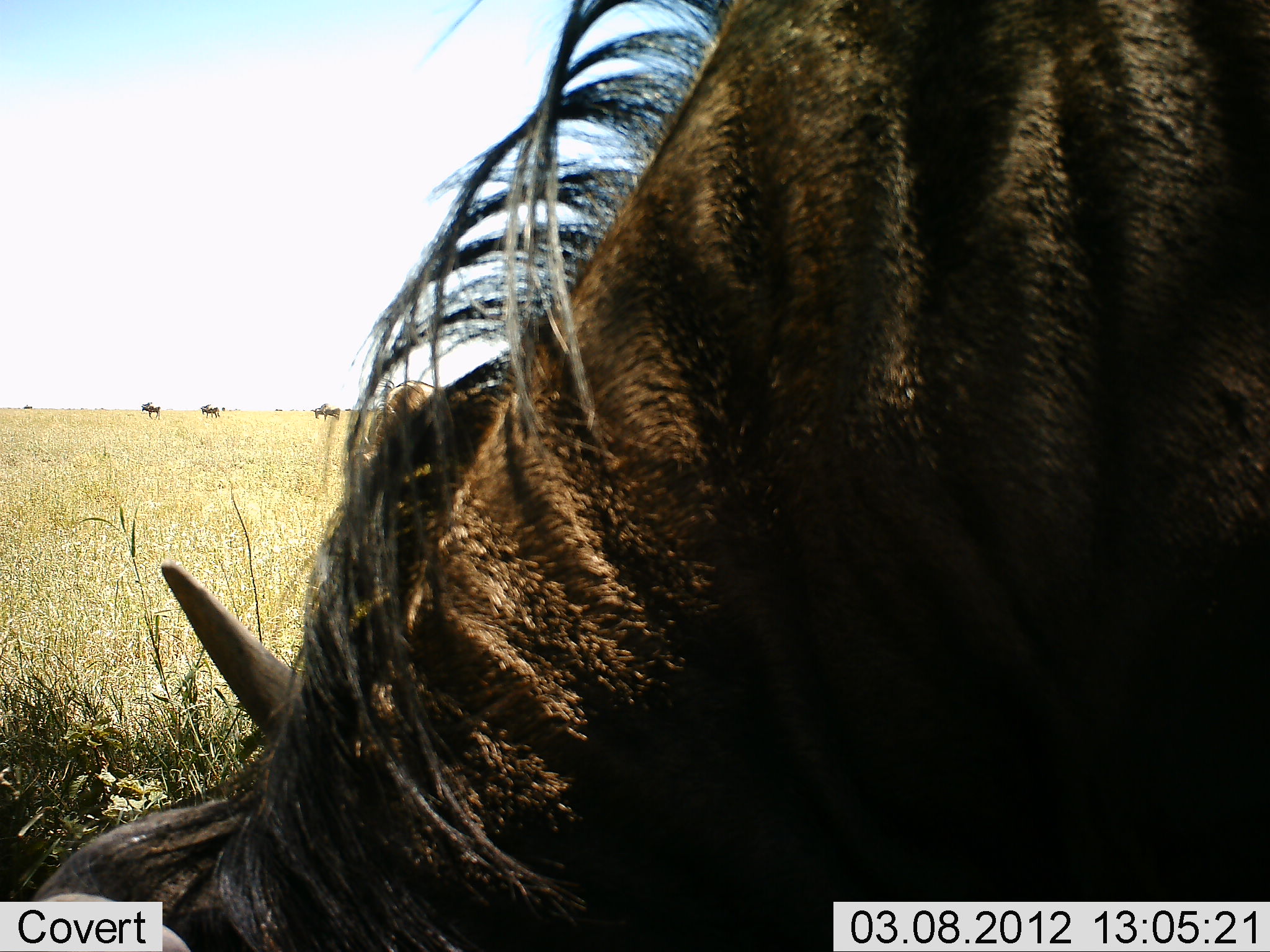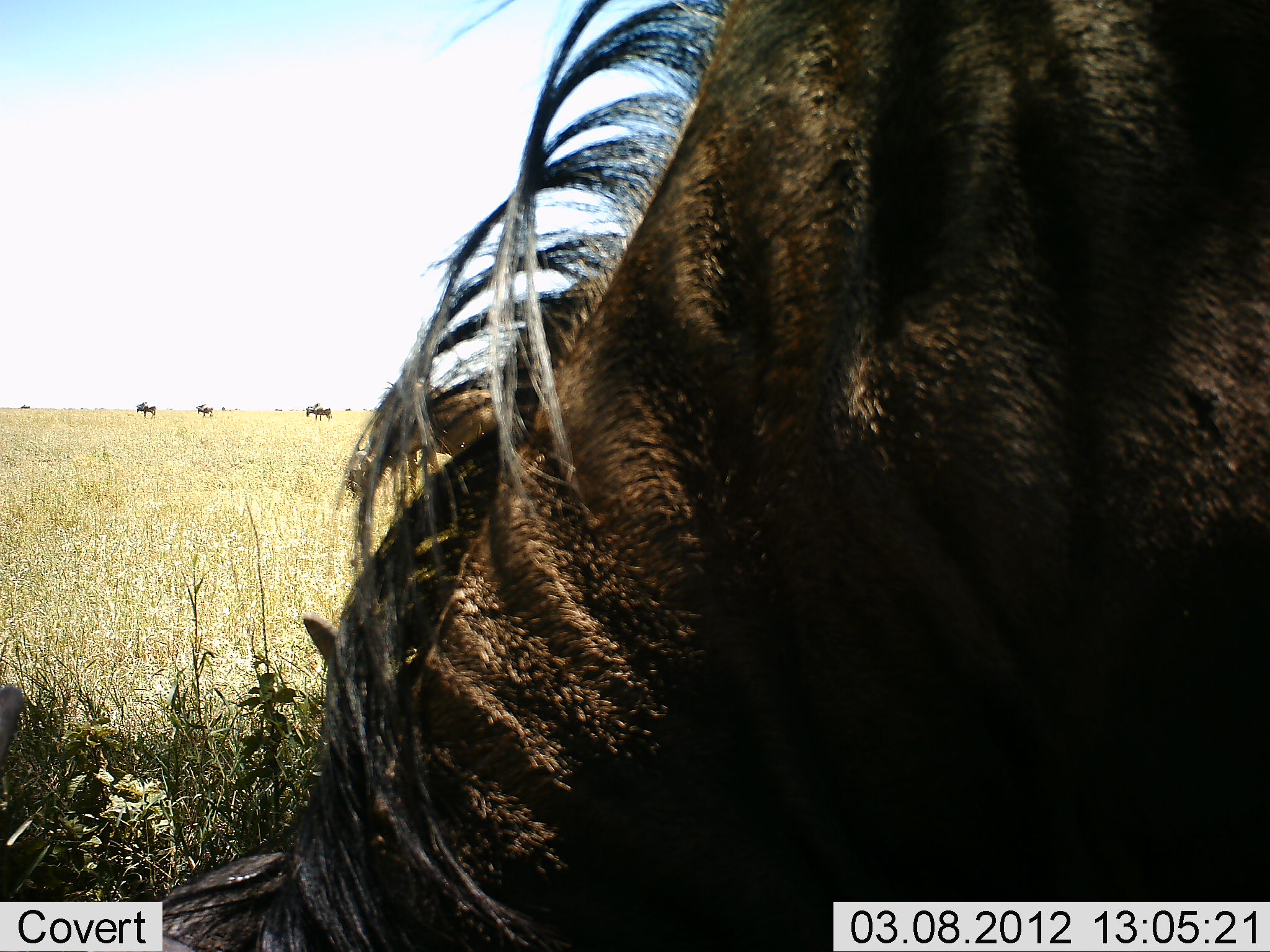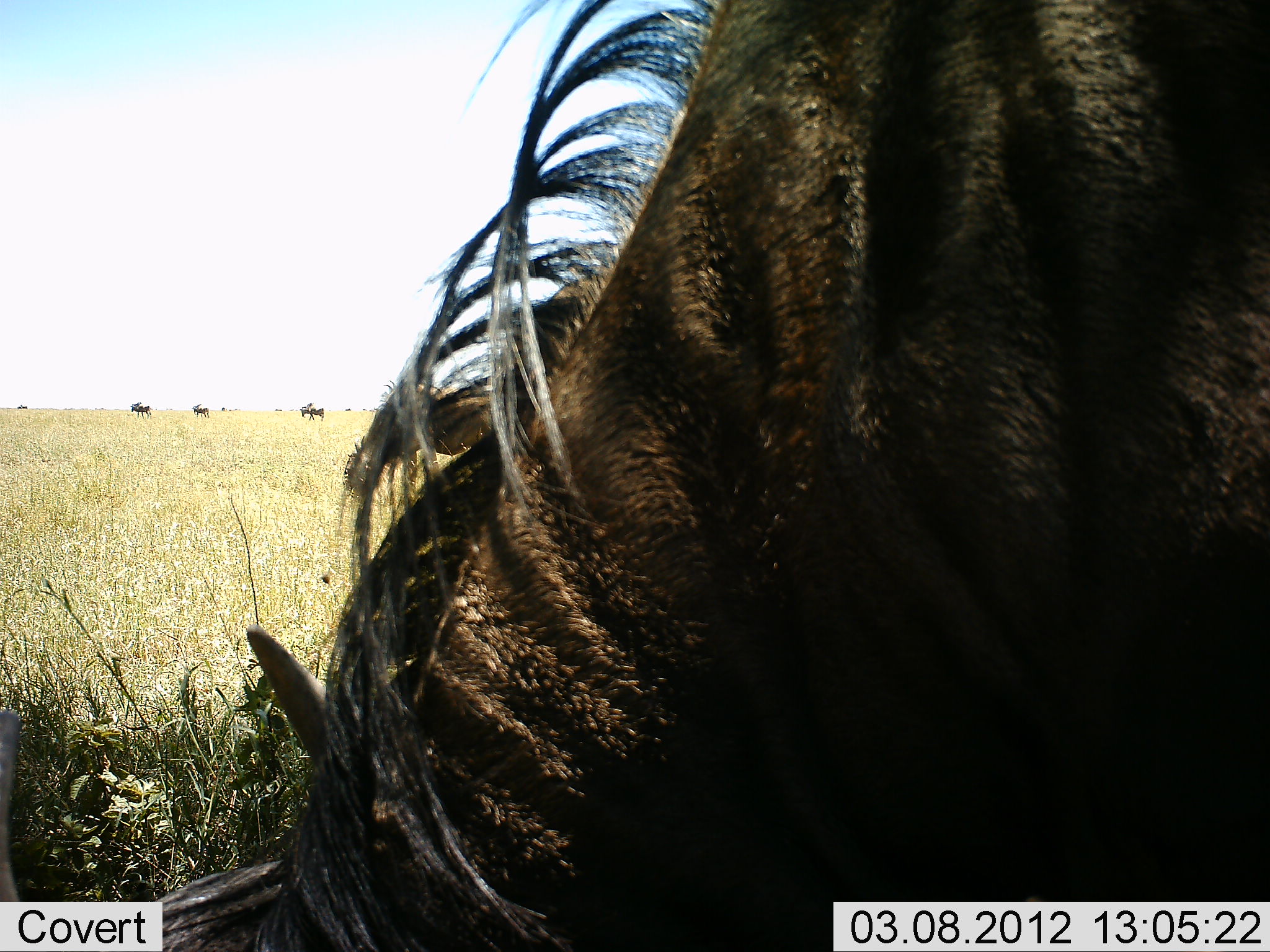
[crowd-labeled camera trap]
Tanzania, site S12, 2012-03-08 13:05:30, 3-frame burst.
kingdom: Animalia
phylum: Chordata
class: Mammalia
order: Artiodactyla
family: Bovidae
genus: Connochaetes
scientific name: Connochaetes taurinus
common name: blue wildebeest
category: wildebeest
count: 4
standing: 32%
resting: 0%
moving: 42%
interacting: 0%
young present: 0%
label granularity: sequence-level